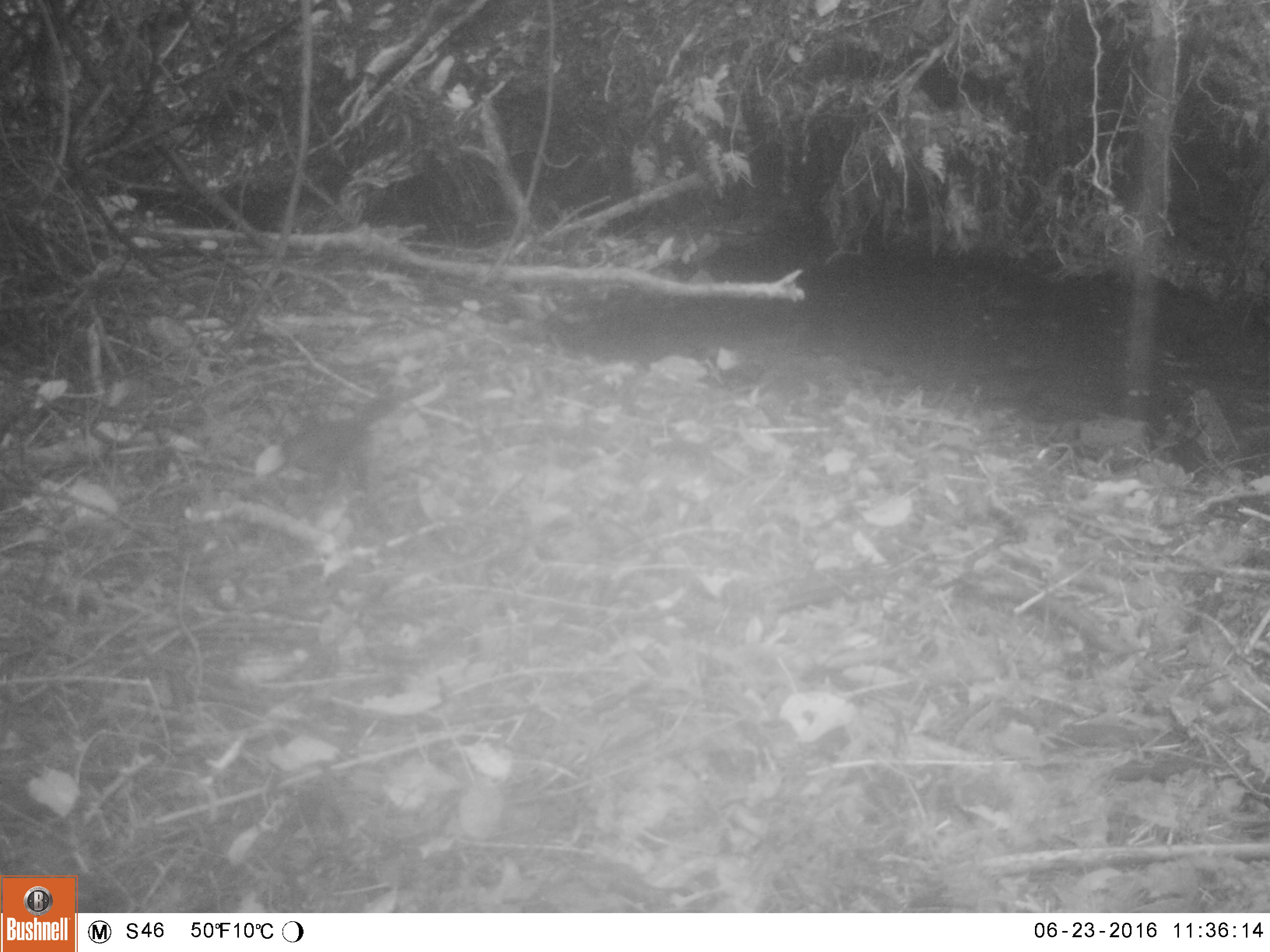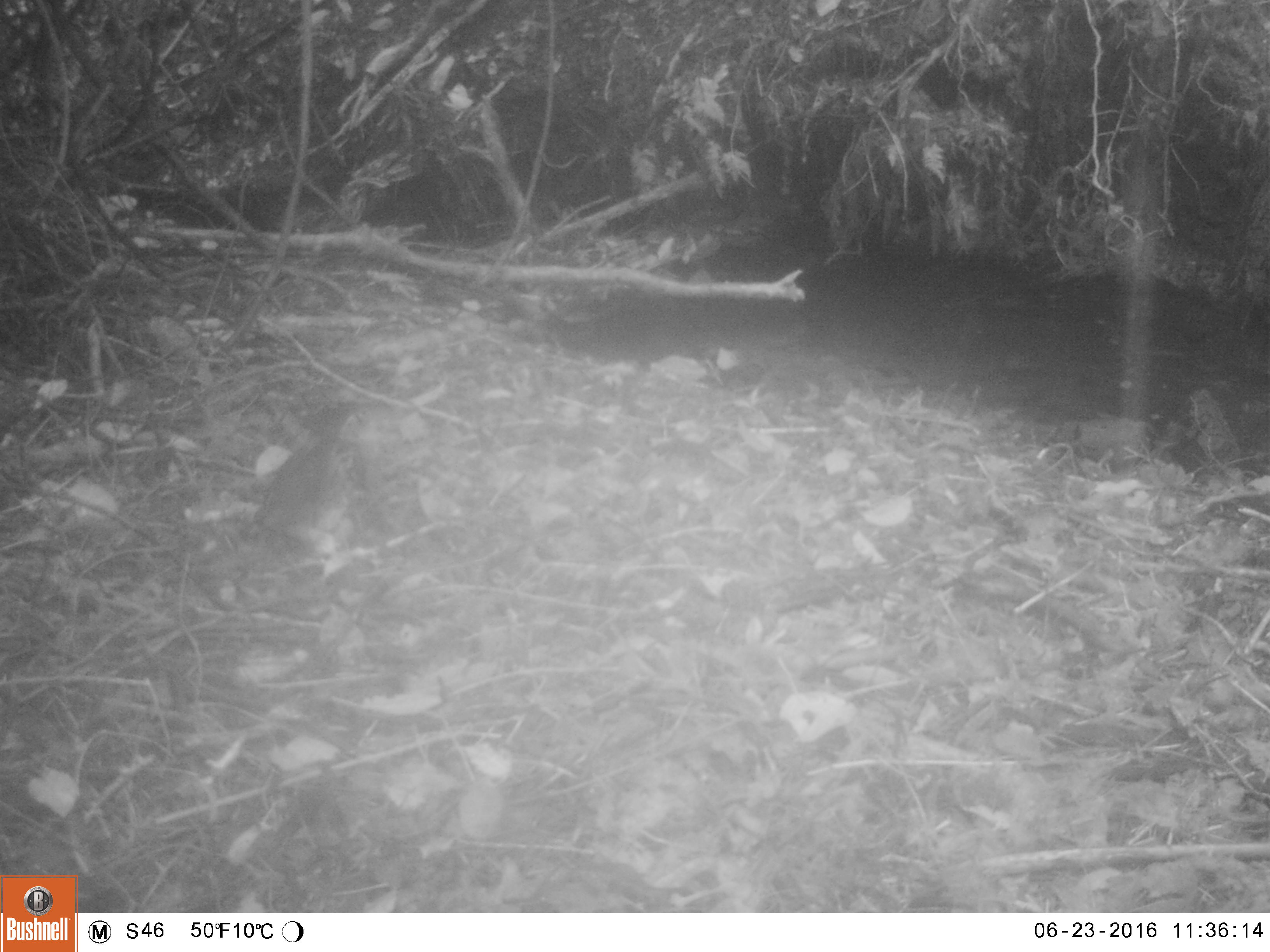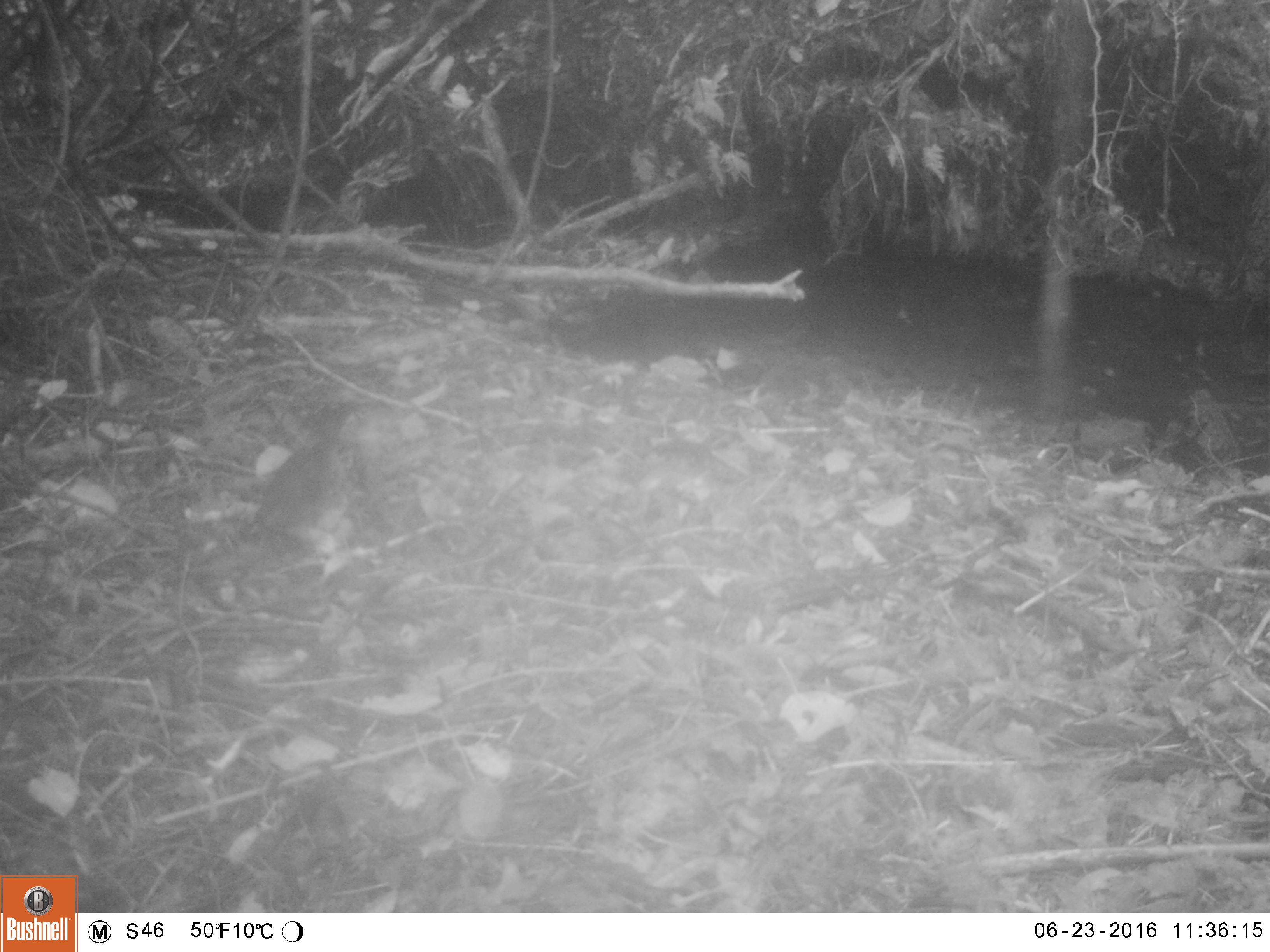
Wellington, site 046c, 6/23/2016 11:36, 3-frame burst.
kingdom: Animalia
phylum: Chordata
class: Aves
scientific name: Aves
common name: bird